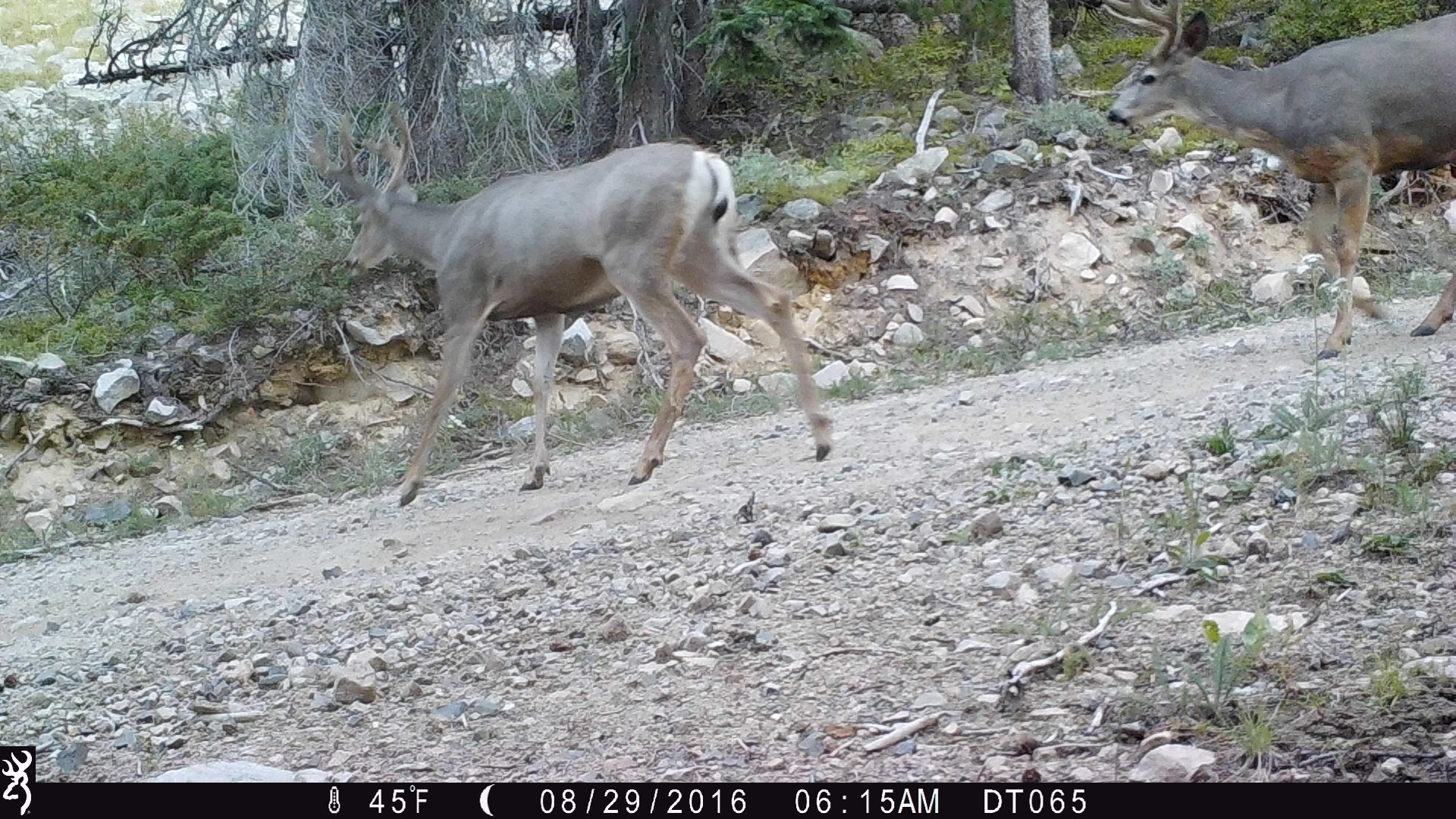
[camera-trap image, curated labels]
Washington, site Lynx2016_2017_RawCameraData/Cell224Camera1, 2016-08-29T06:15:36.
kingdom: Animalia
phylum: Chordata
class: Mammalia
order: Artiodactyla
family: Cervidae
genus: Odocoileus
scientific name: Odocoileus hemionus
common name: mule deer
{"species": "Odocoileus hemionus (mule deer)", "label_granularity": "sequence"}